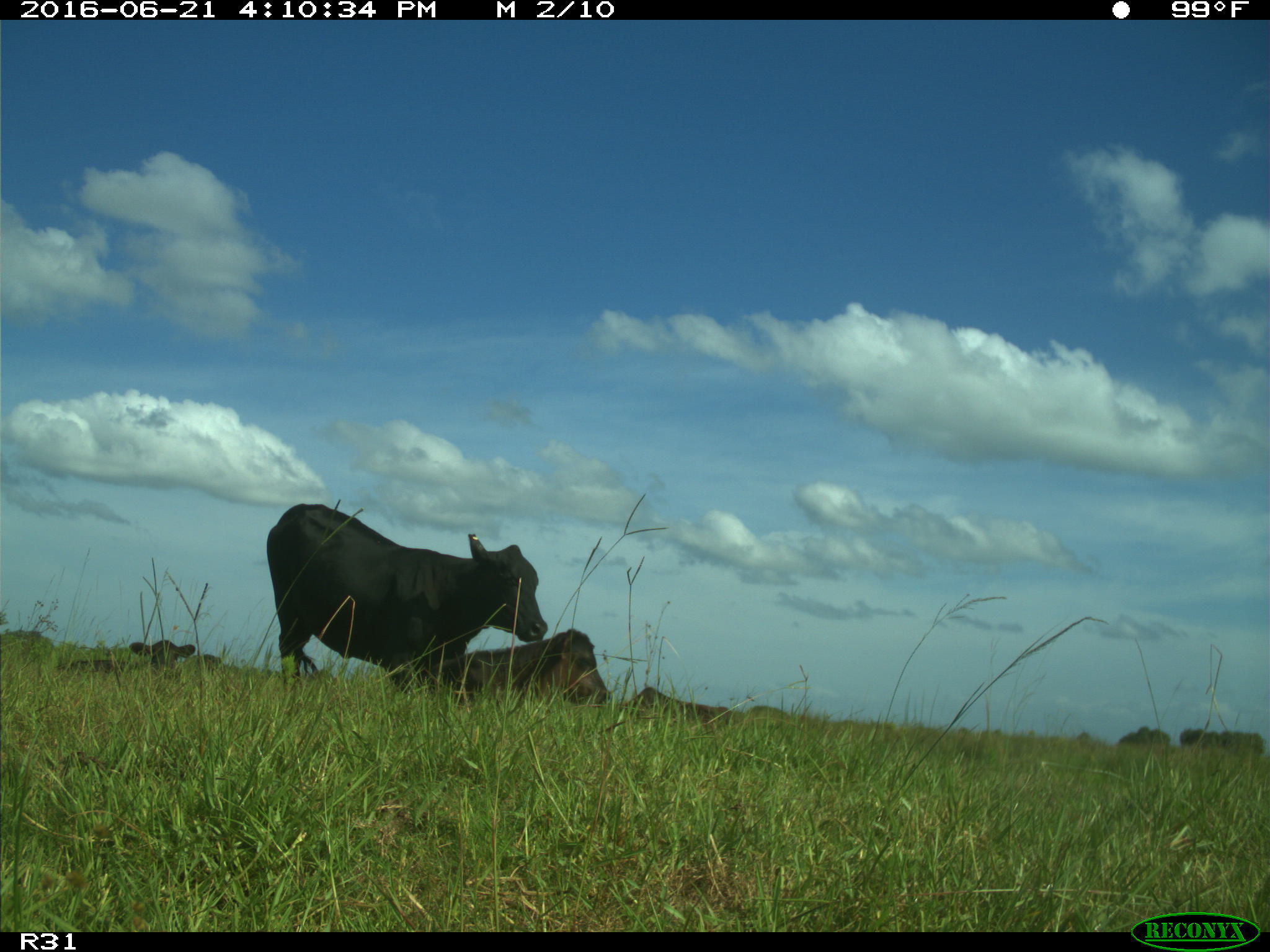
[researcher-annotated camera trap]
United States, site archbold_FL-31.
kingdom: Animalia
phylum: Chordata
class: Mammalia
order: Artiodactyla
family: Bovidae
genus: Bos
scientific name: Bos taurus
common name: domestic cow